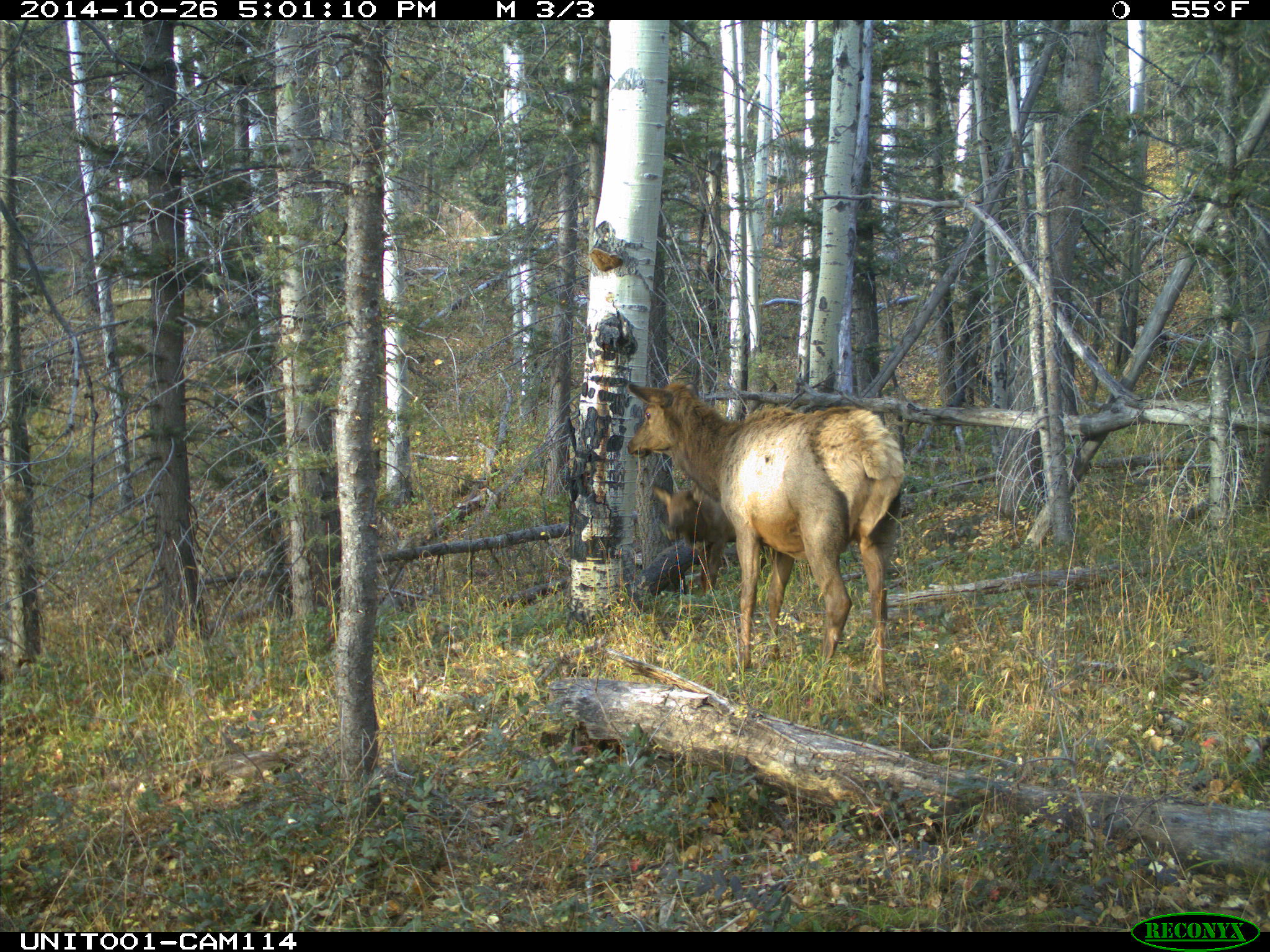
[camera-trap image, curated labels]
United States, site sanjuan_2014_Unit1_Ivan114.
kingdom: Animalia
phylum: Chordata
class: Mammalia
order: Artiodactyla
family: Cervidae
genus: Cervus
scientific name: Cervus elaphus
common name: red deer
Cervus elaphus (red deer).